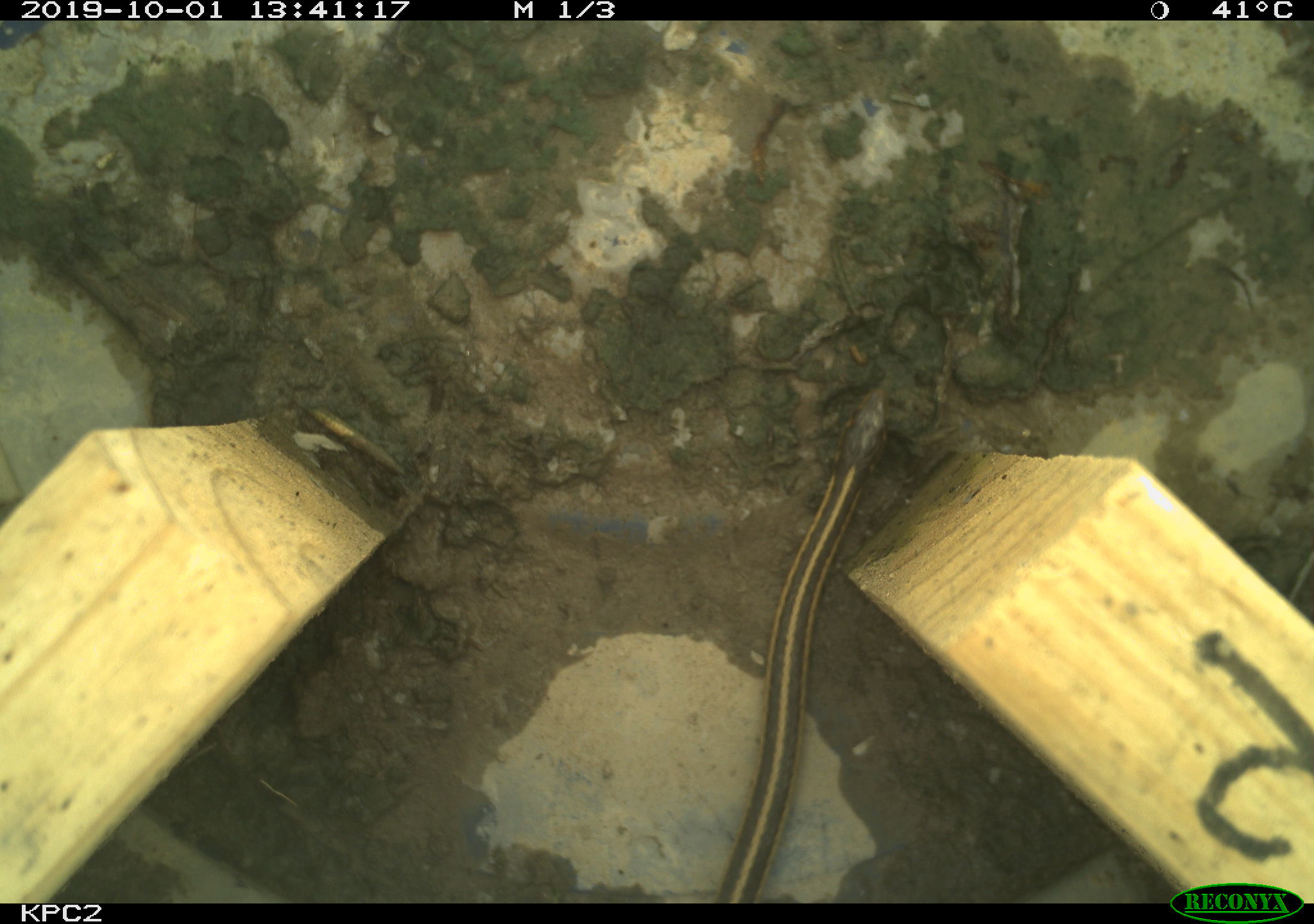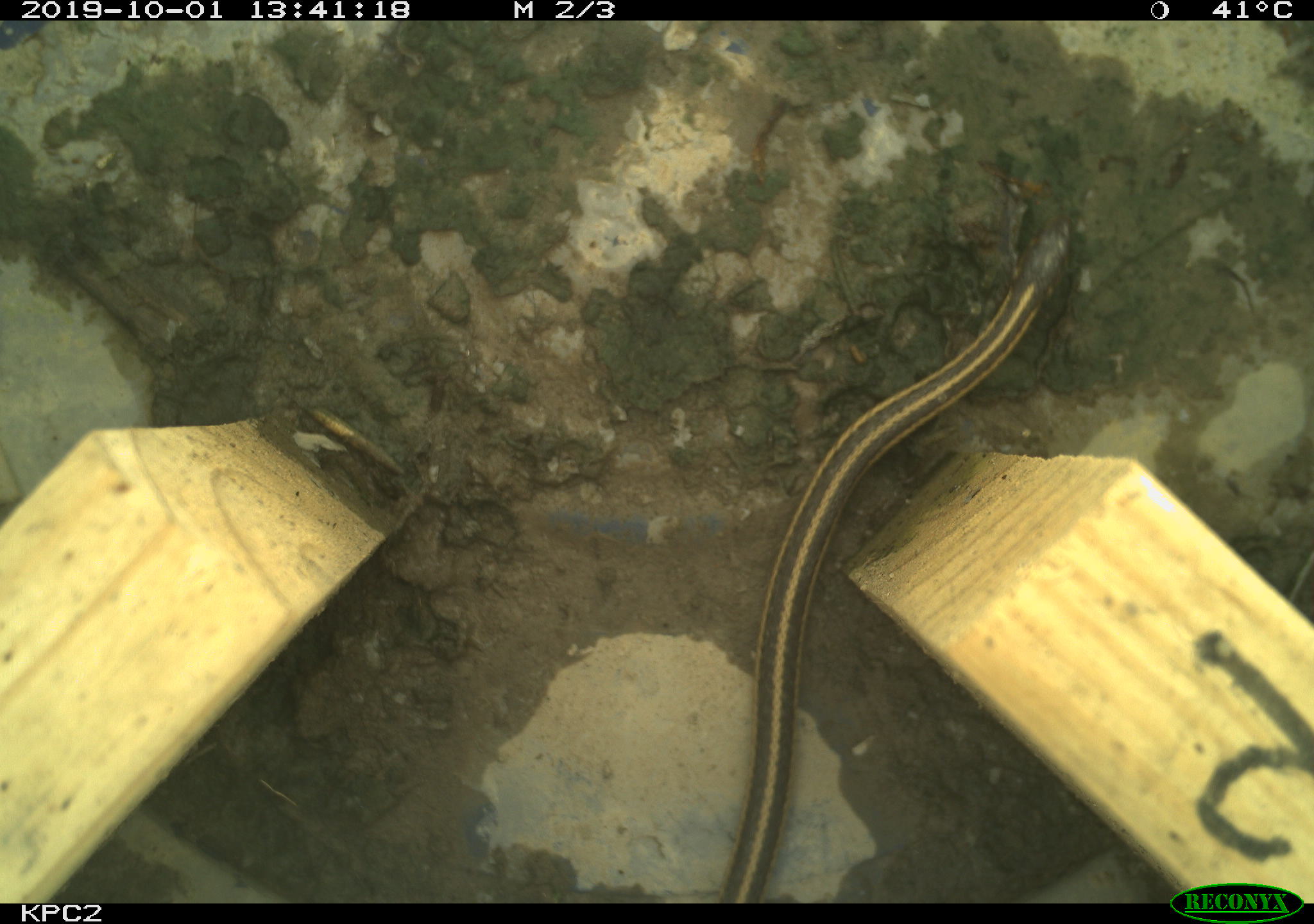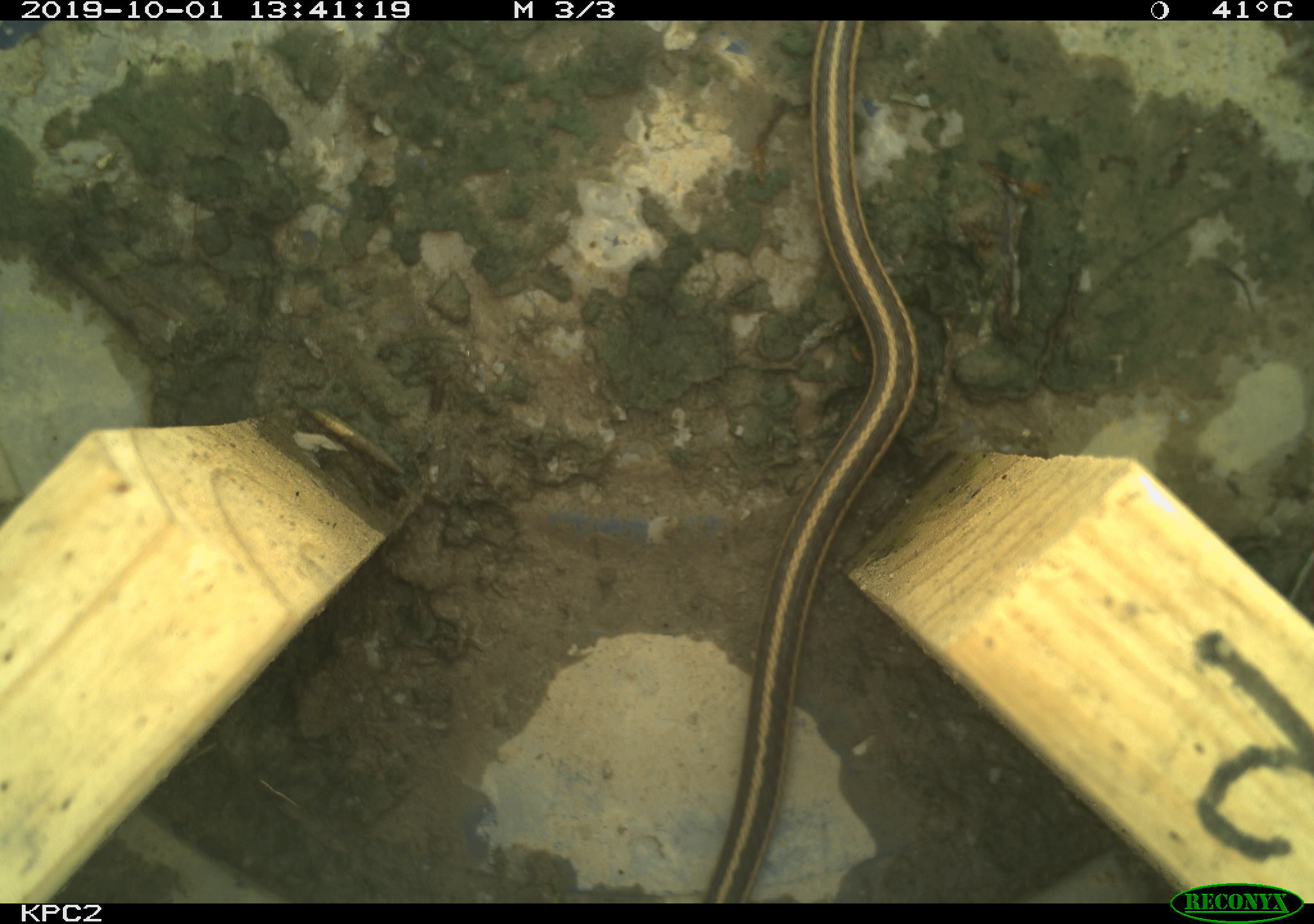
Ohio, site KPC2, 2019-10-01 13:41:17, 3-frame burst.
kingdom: Animalia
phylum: Chordata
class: Reptilia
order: Squamata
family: Colubridae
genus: Thamnophis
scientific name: Thamnophis sirtalis sirtalis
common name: eastern gartersnake